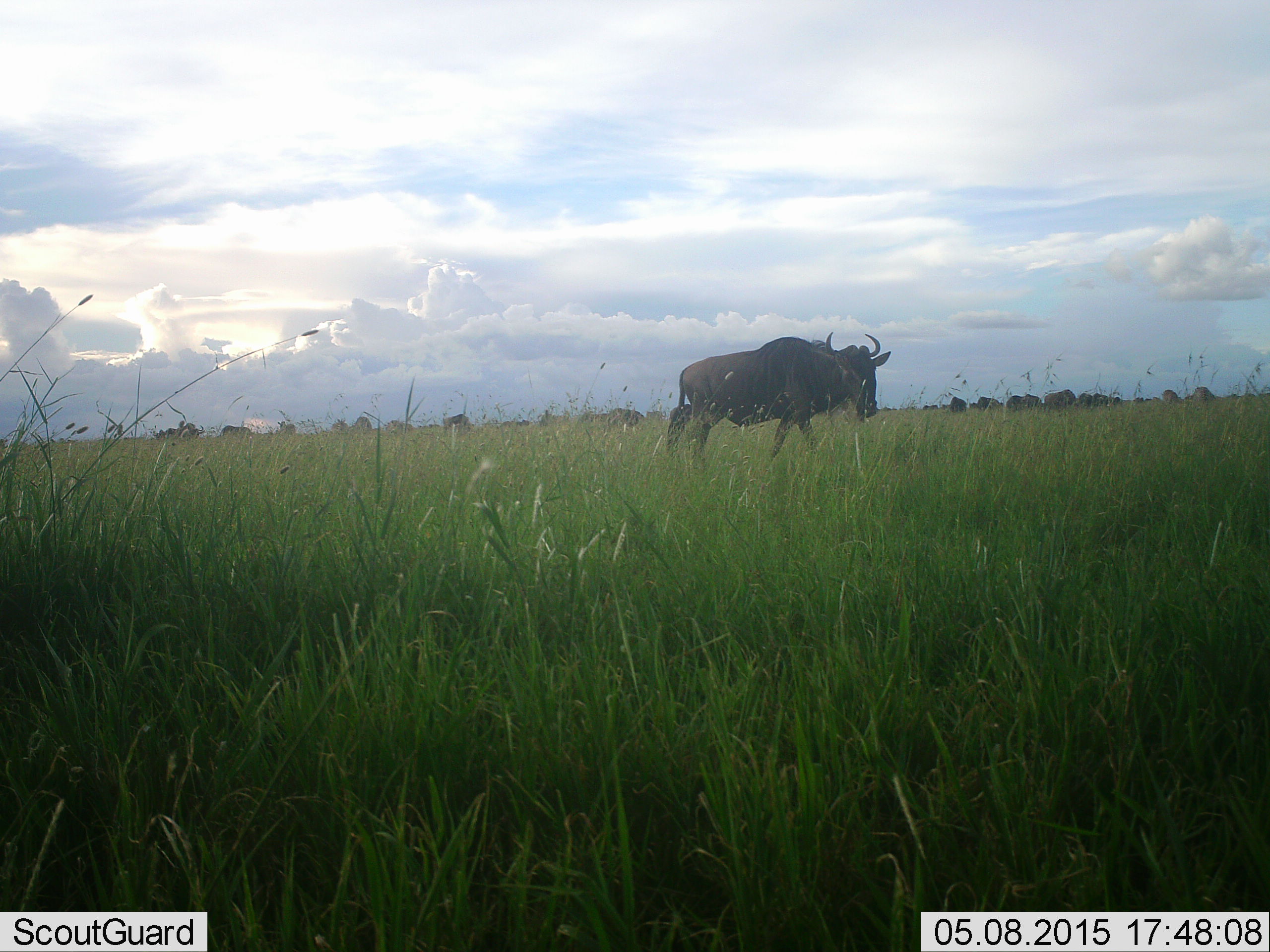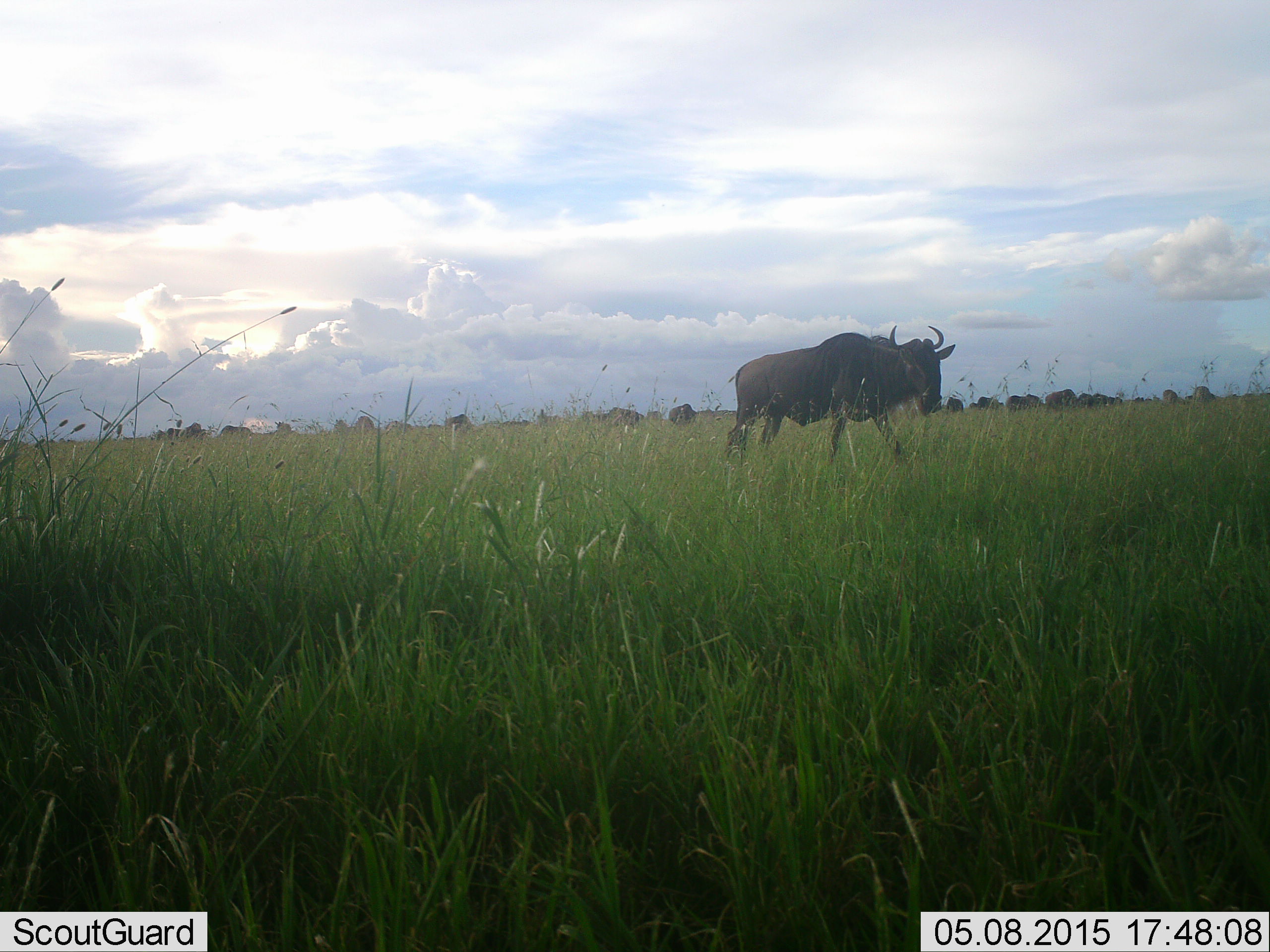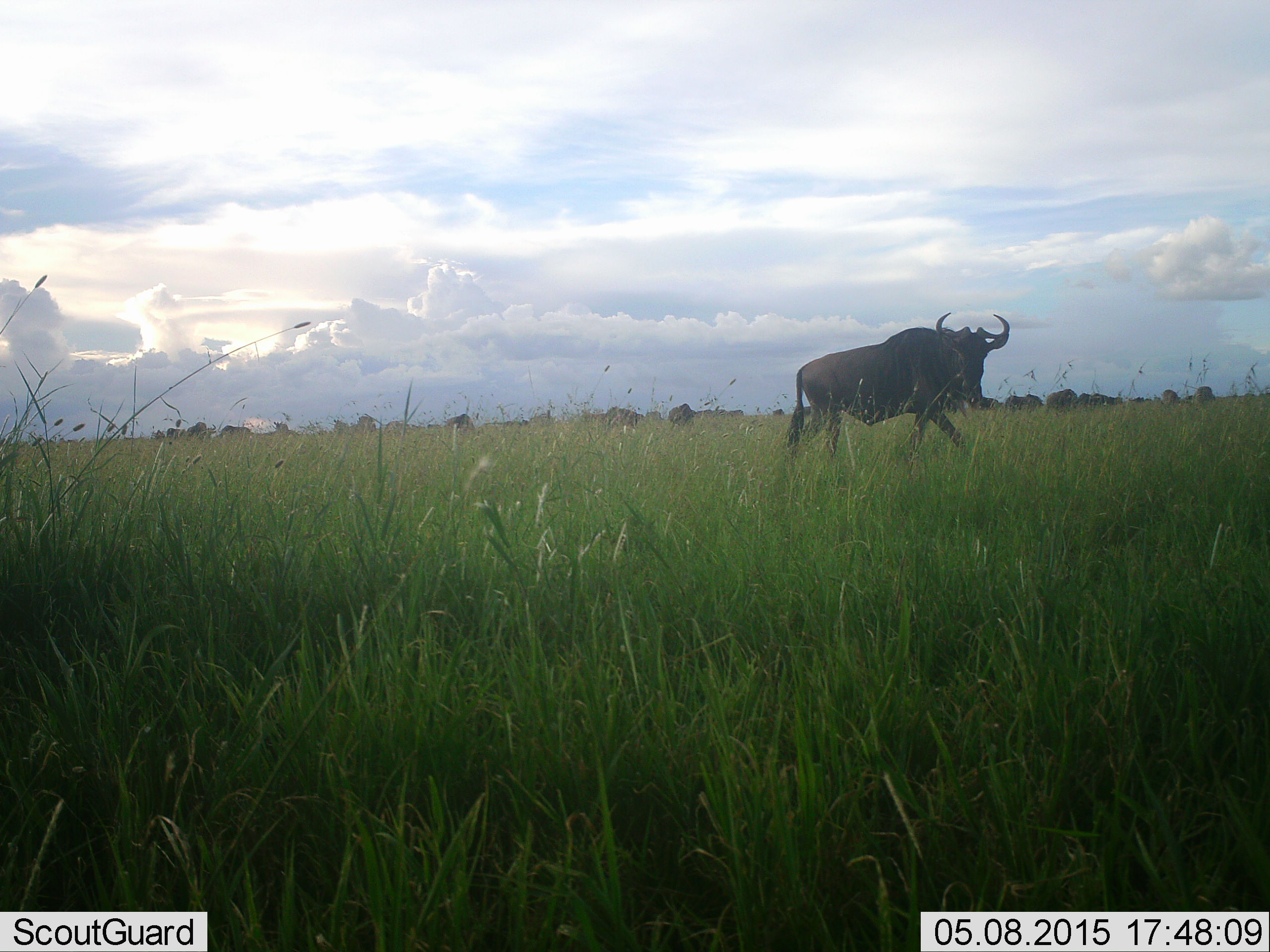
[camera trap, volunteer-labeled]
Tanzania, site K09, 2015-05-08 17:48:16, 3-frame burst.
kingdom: Animalia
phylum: Chordata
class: Mammalia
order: Artiodactyla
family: Bovidae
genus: Connochaetes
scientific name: Connochaetes taurinus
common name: blue wildebeest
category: wildebeest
Wildebeest (blue wildebeest) (Connochaetes taurinus), count 11-50. Behavior (volunteer vote fractions): standing 40%, resting 10%, moving 100%, interacting 10%. Young present (vote fraction): 10%. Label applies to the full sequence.